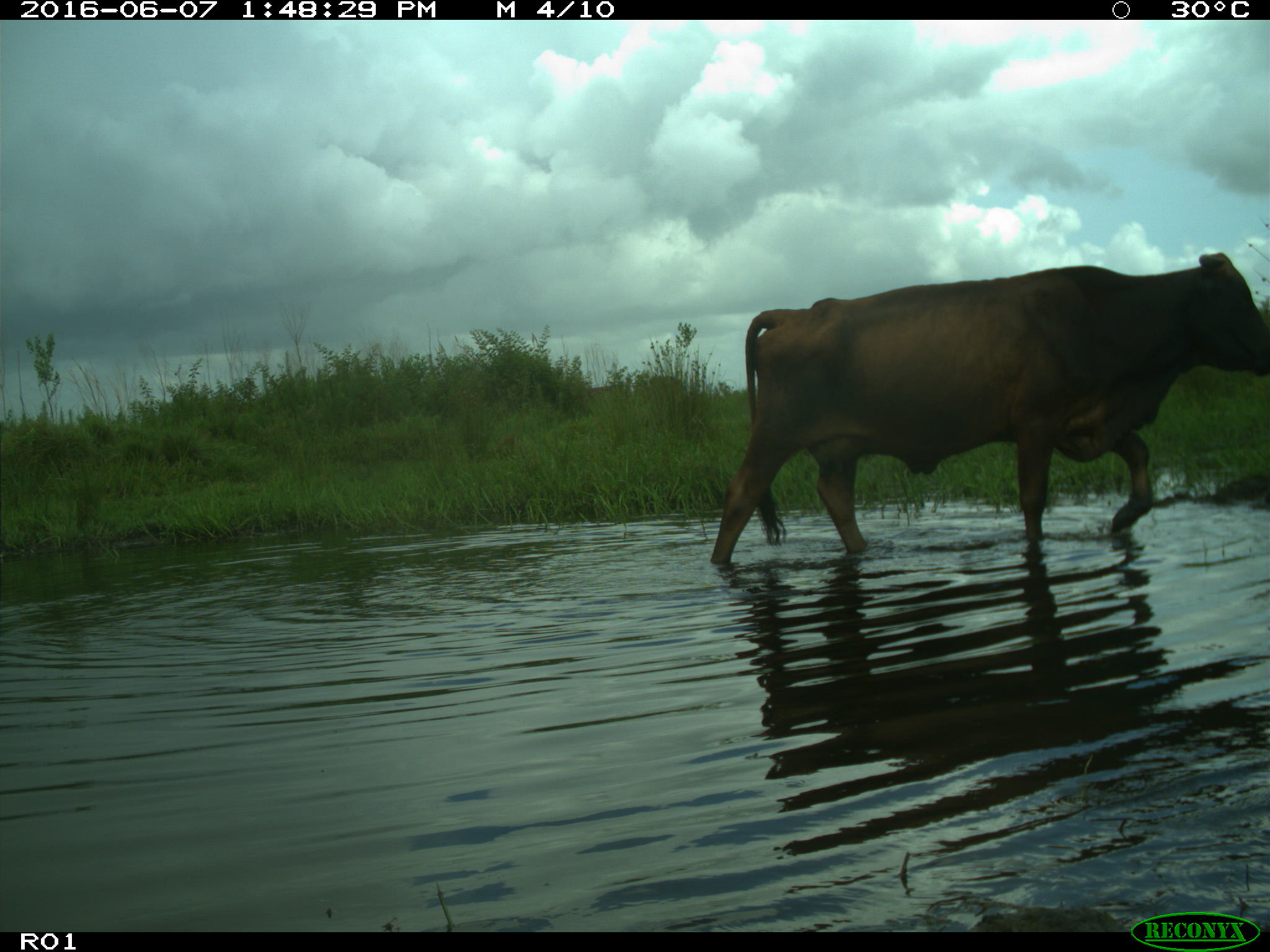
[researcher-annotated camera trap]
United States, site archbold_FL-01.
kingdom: Animalia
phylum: Chordata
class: Mammalia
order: Artiodactyla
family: Bovidae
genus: Bos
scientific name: Bos taurus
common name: domestic cow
Bos taurus (domestic cow).